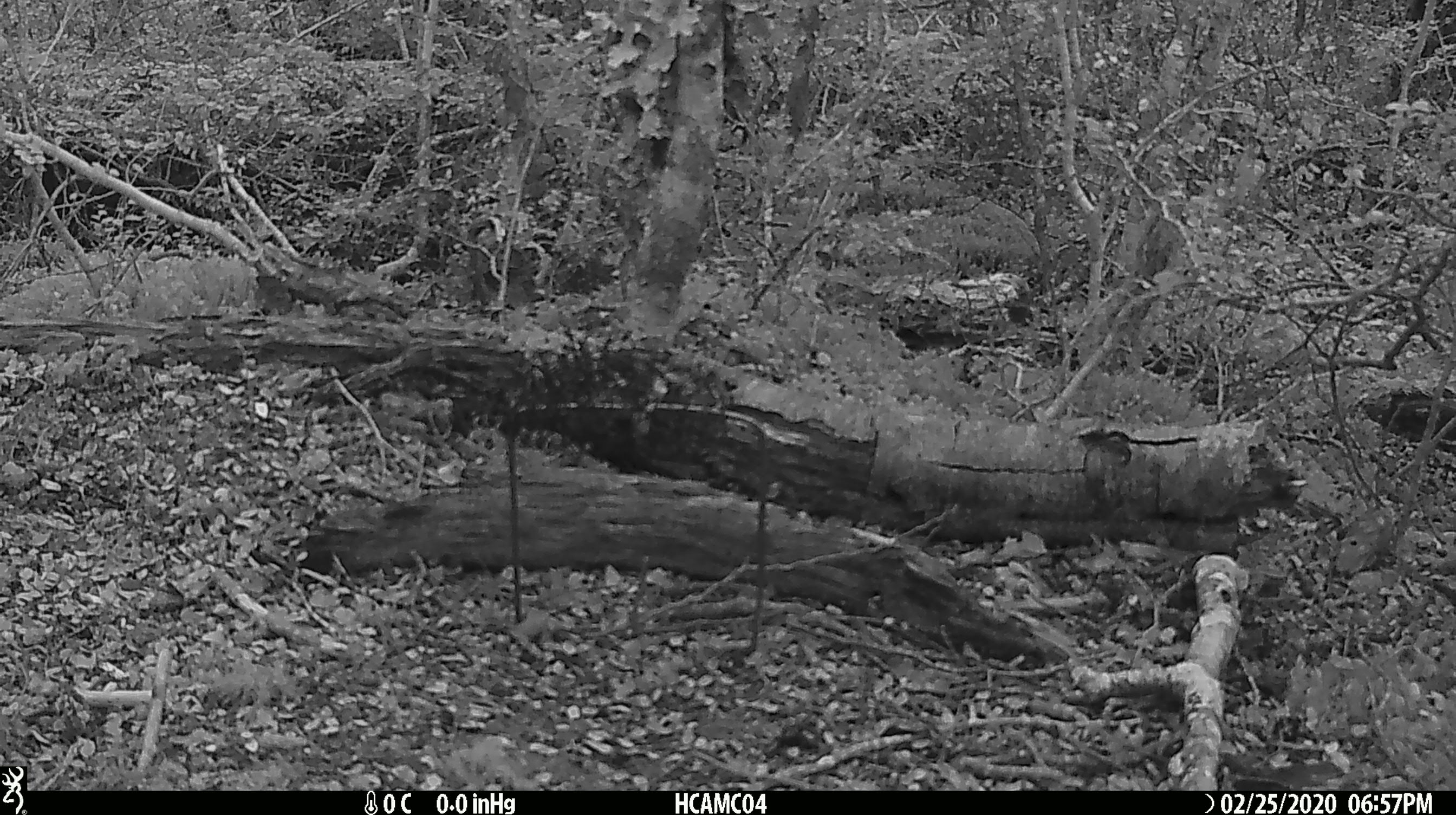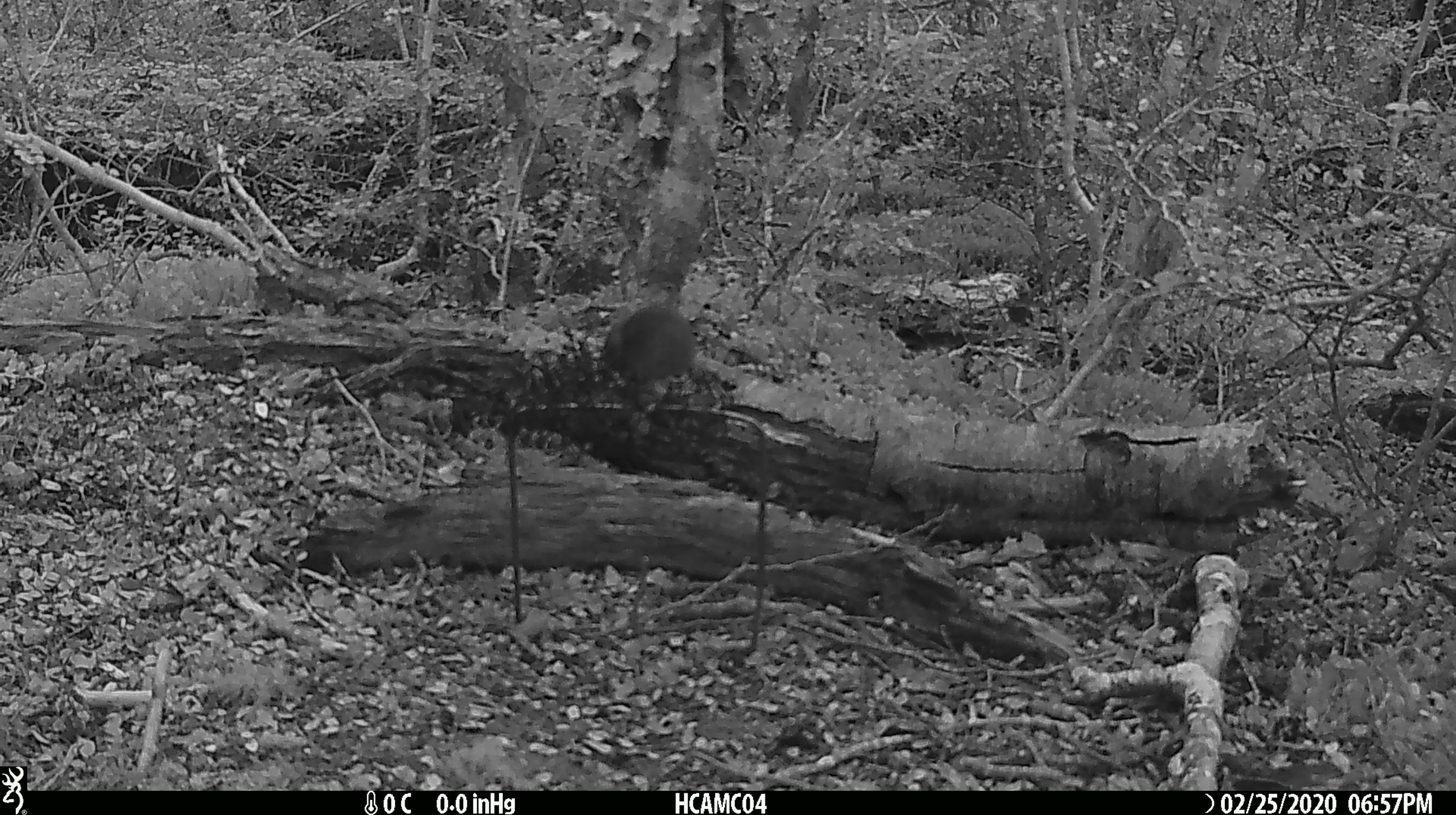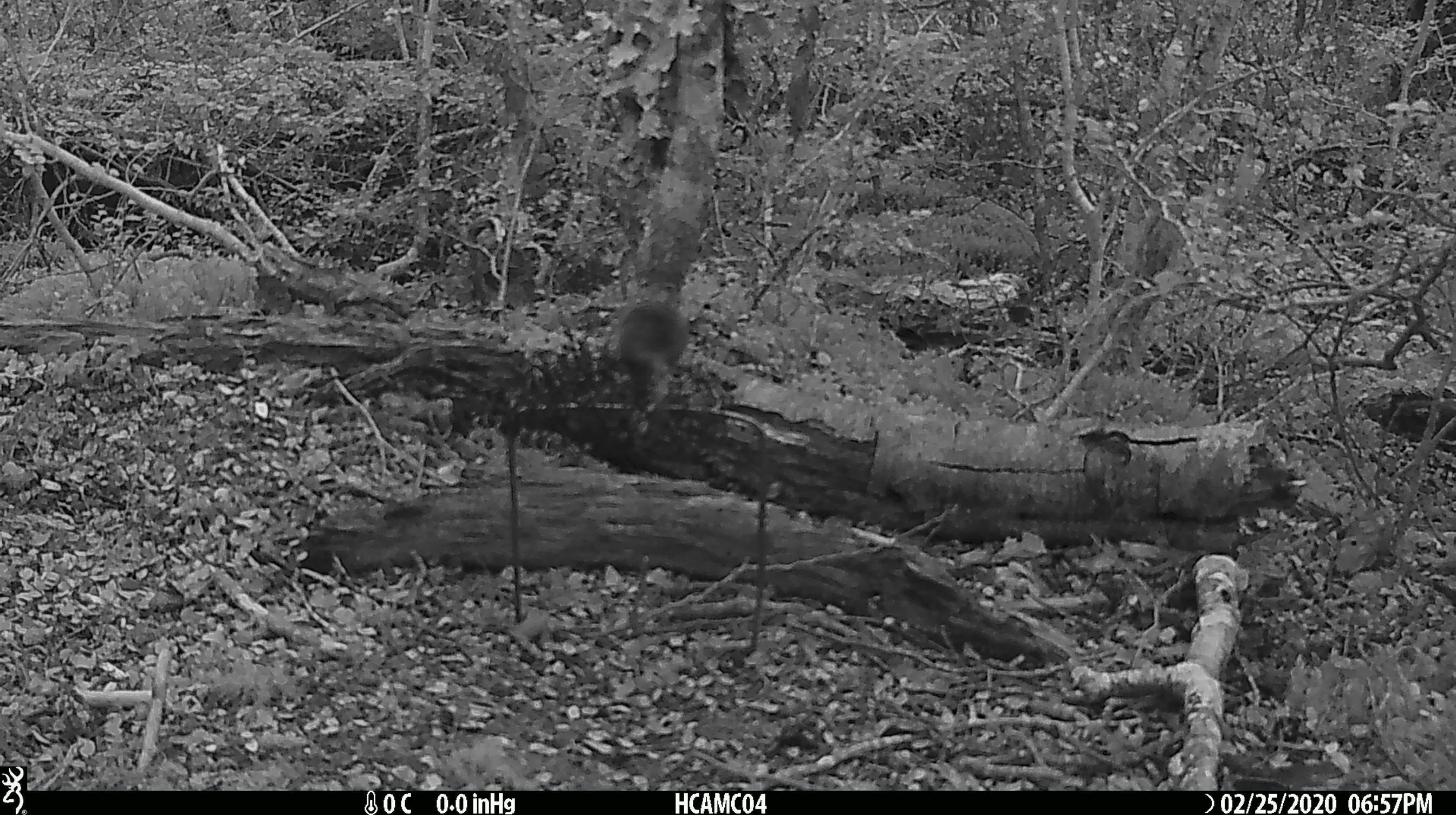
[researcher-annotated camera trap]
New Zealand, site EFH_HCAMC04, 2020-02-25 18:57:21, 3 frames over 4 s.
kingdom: Animalia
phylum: Chordata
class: Mammalia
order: Rodentia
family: Muridae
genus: Mus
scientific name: Mus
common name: mouse